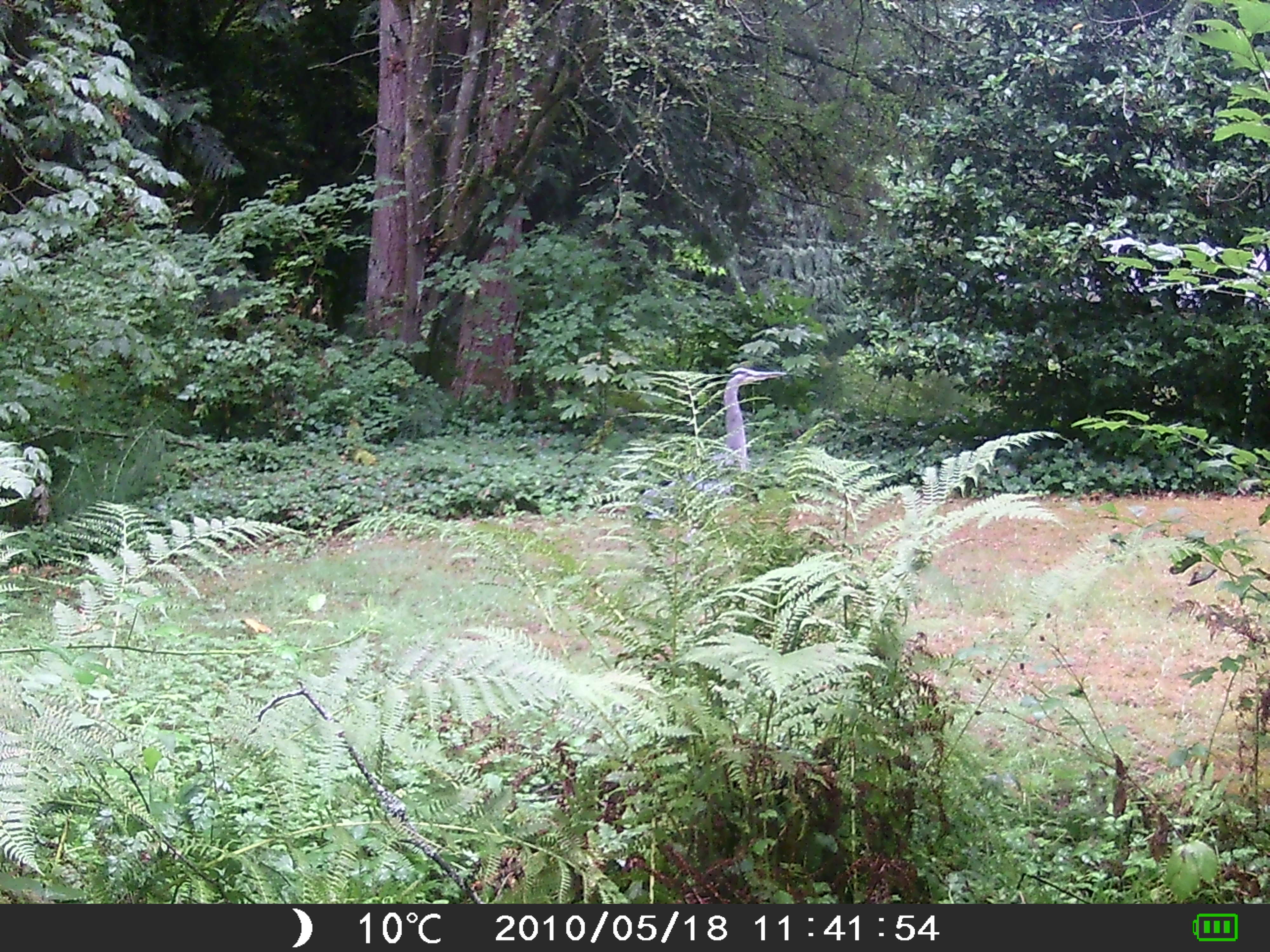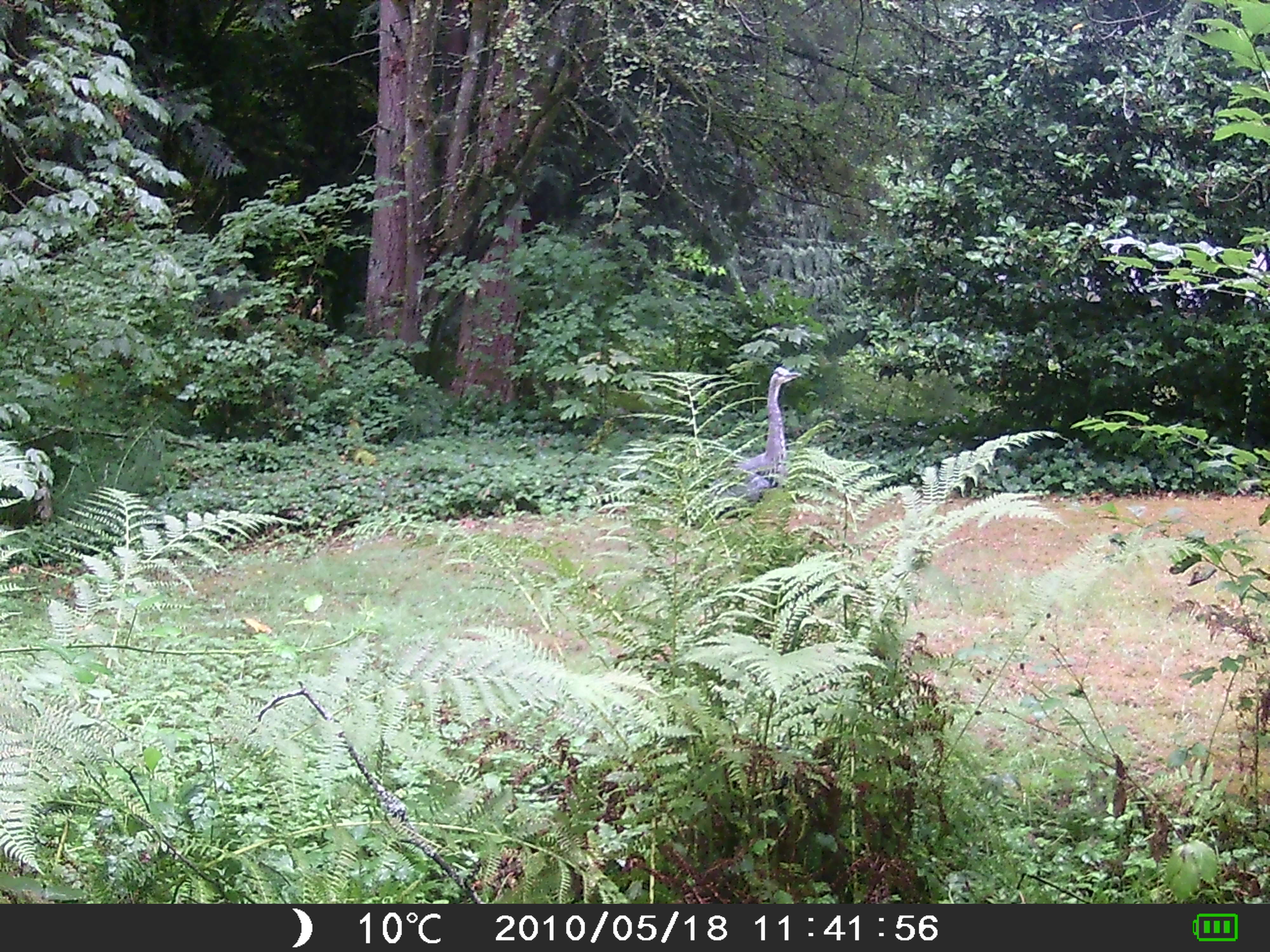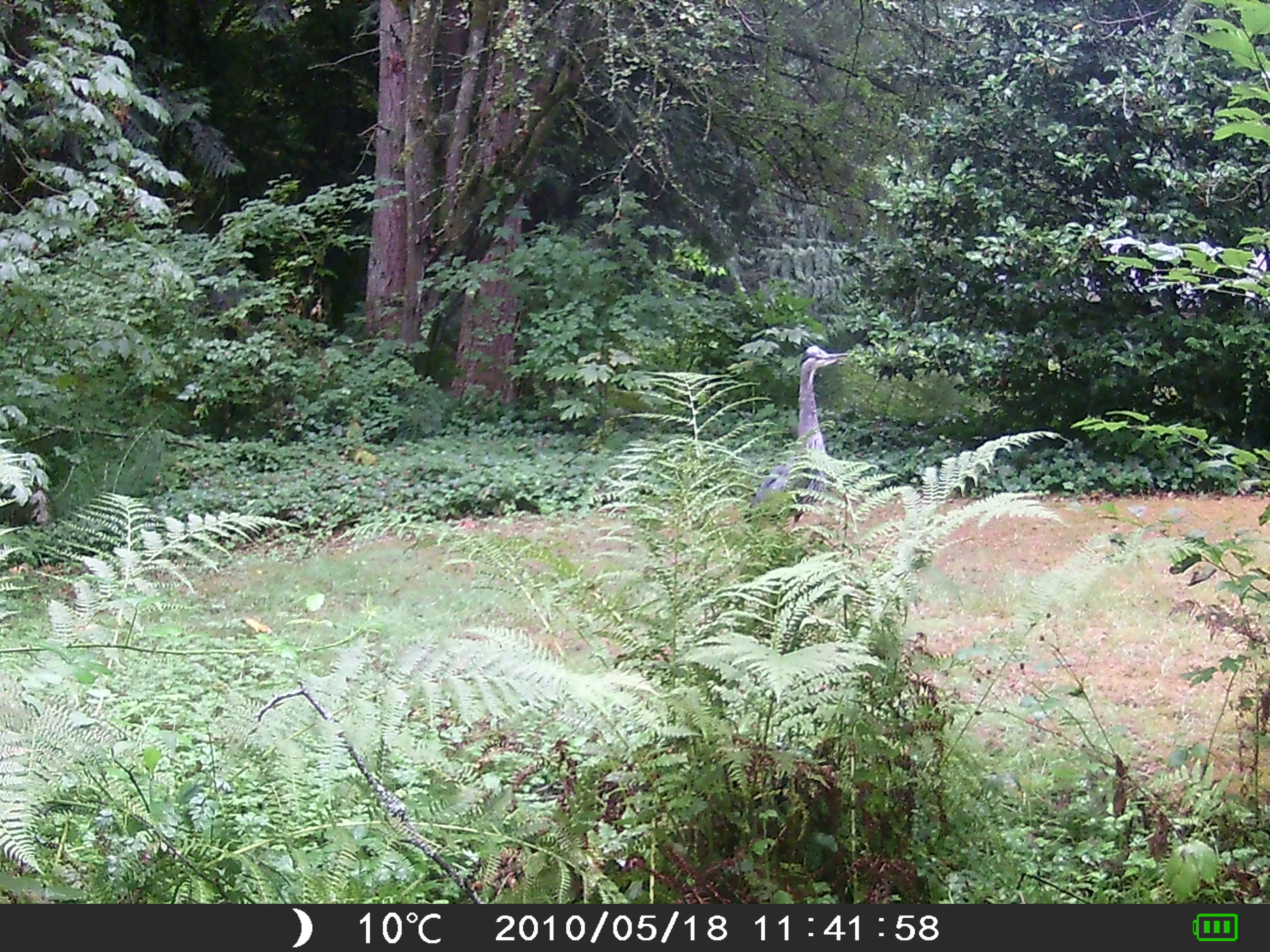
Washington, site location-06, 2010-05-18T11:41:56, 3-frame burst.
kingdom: Animalia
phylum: Chordata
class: Aves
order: Pelecaniformes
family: Ardeidae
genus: Ardea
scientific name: Ardea herodias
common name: great blue heron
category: heron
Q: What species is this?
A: Heron (great blue heron) (Ardea herodias).